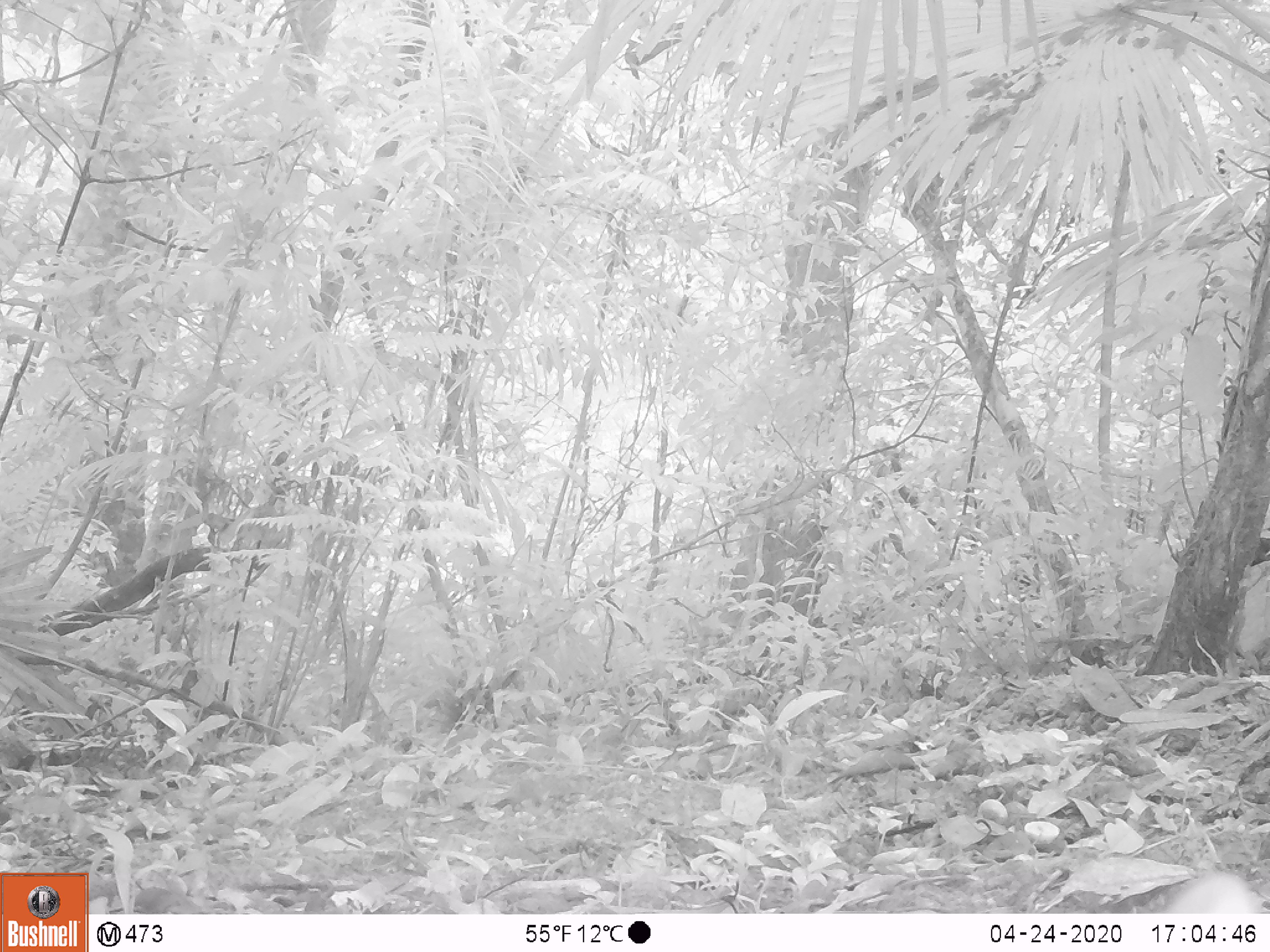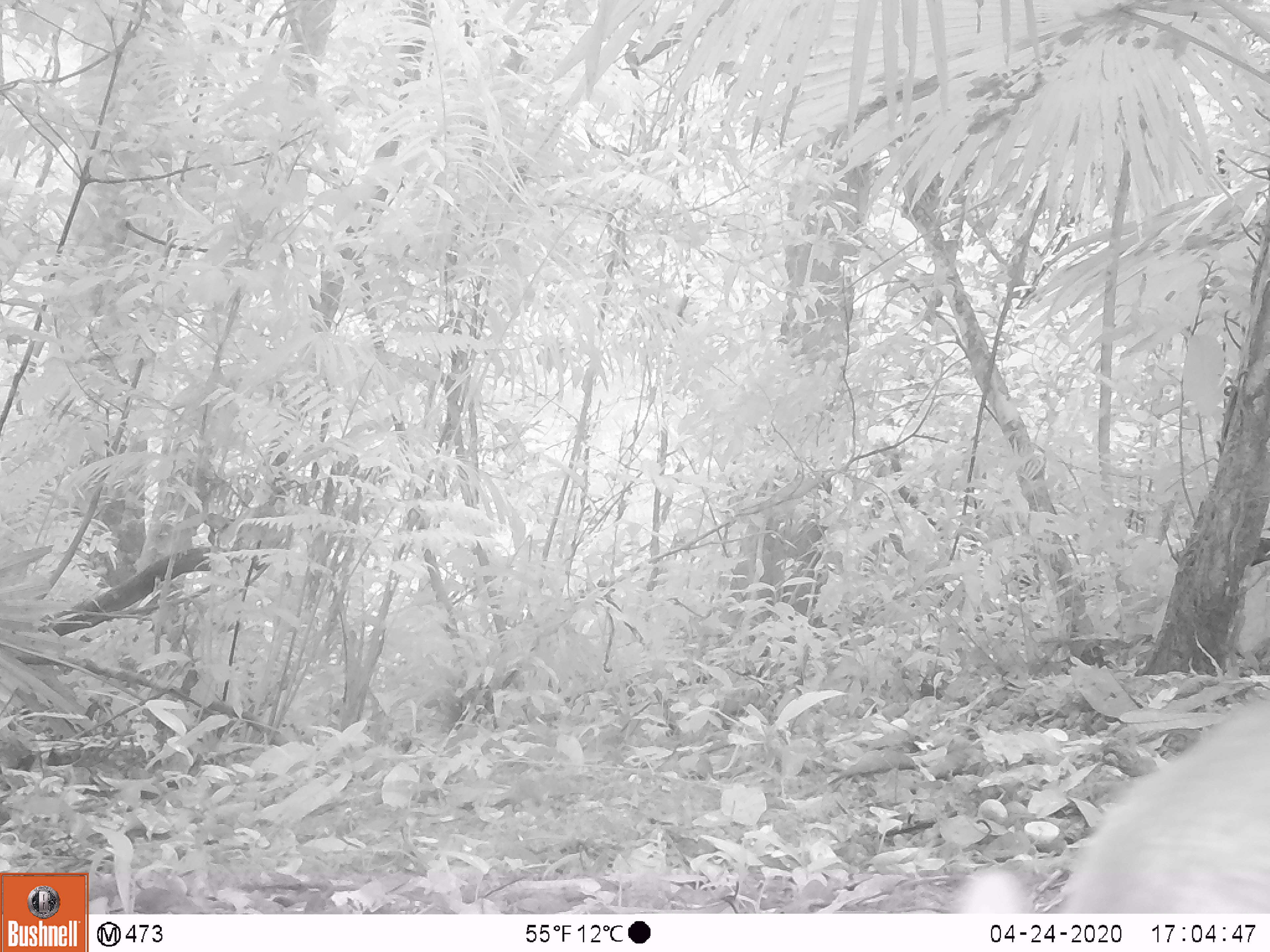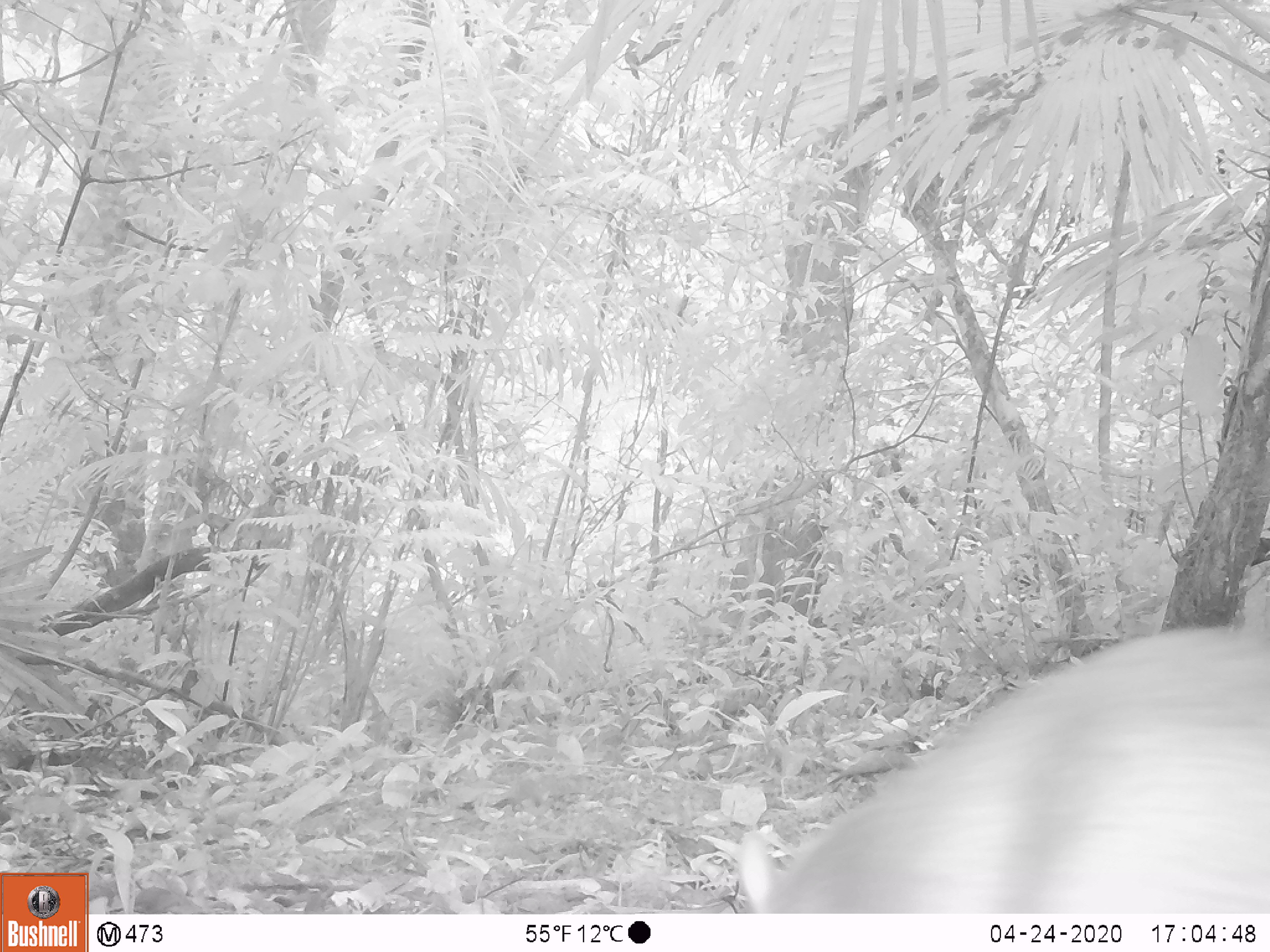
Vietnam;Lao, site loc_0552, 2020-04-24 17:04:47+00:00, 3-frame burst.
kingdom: Animalia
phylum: Chordata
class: Mammalia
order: Artiodactyla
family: Tragulidae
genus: Moschiola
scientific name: Moschiola meminna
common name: chevrotain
Chevrotain (Moschiola meminna). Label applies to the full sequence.